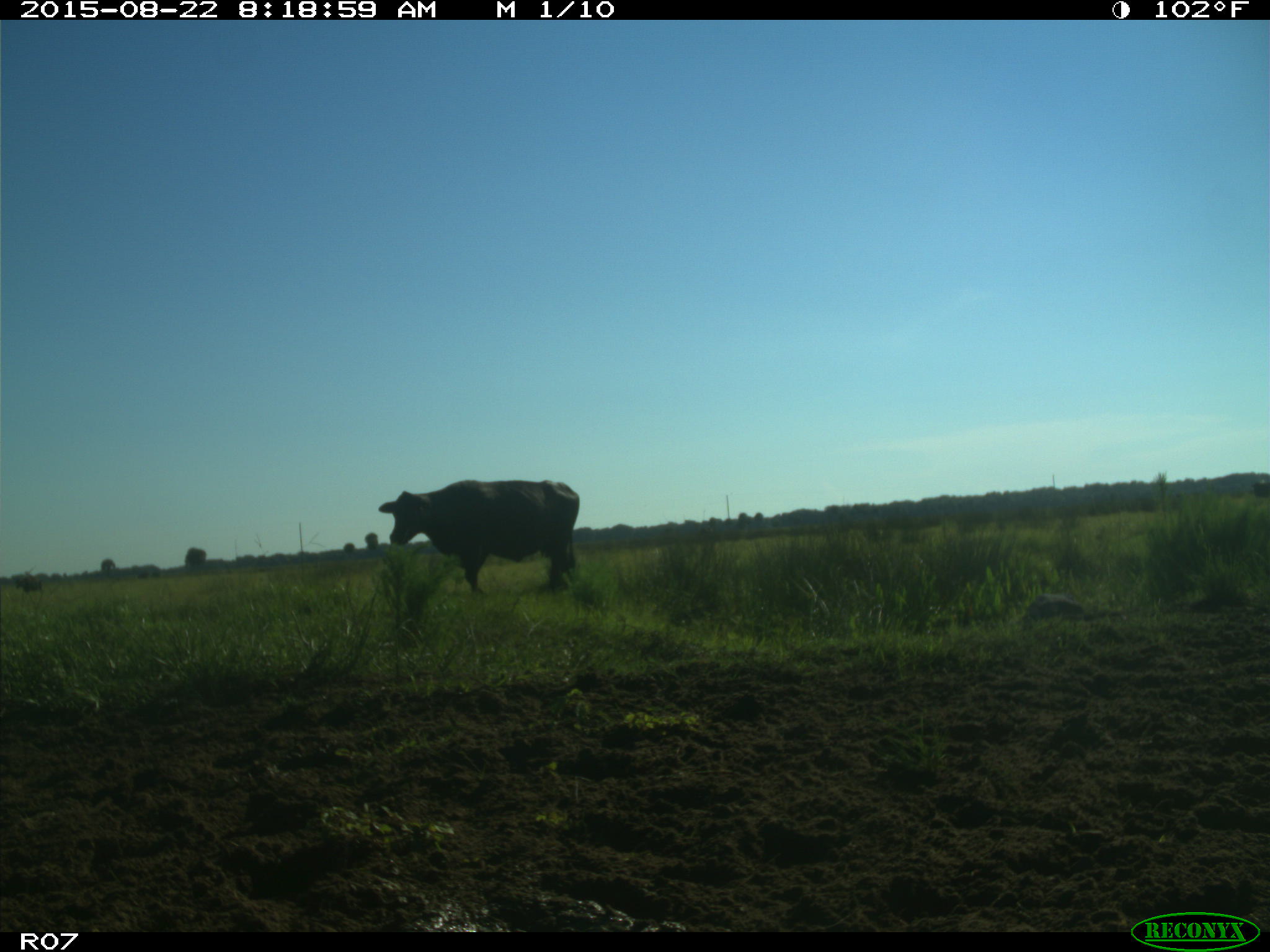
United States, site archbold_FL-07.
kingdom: Animalia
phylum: Chordata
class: Mammalia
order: Artiodactyla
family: Bovidae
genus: Bos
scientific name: Bos taurus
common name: domestic cow